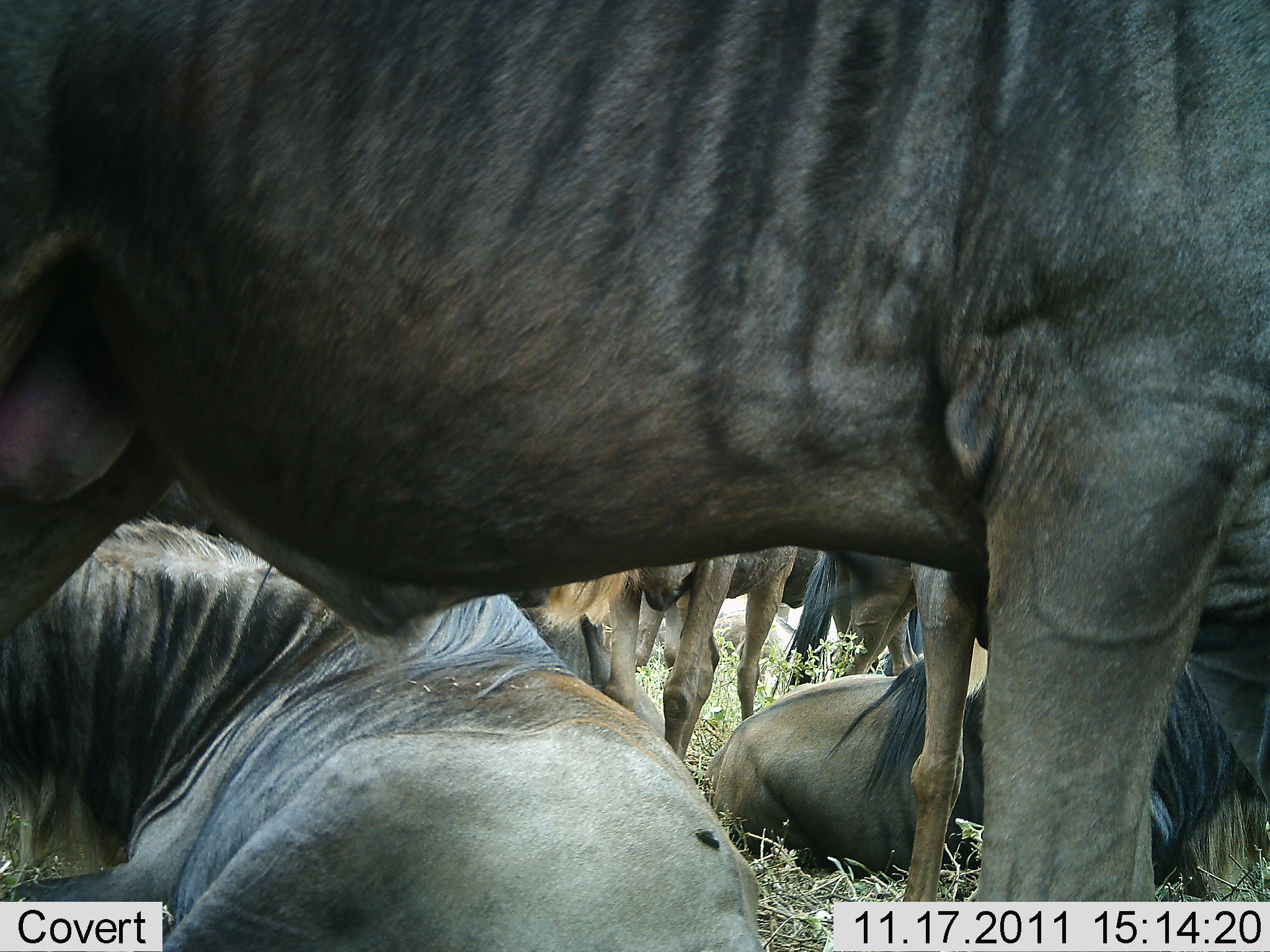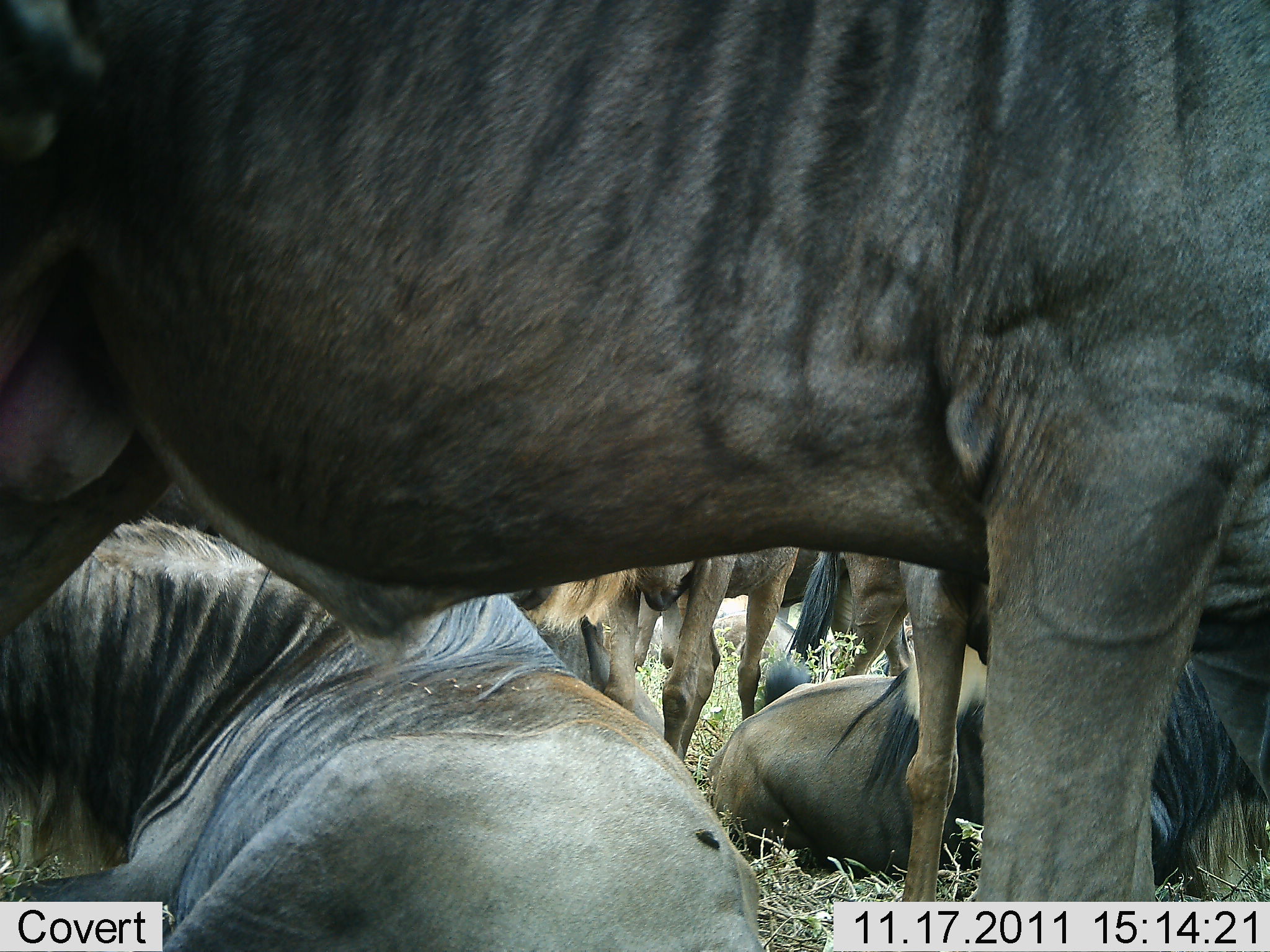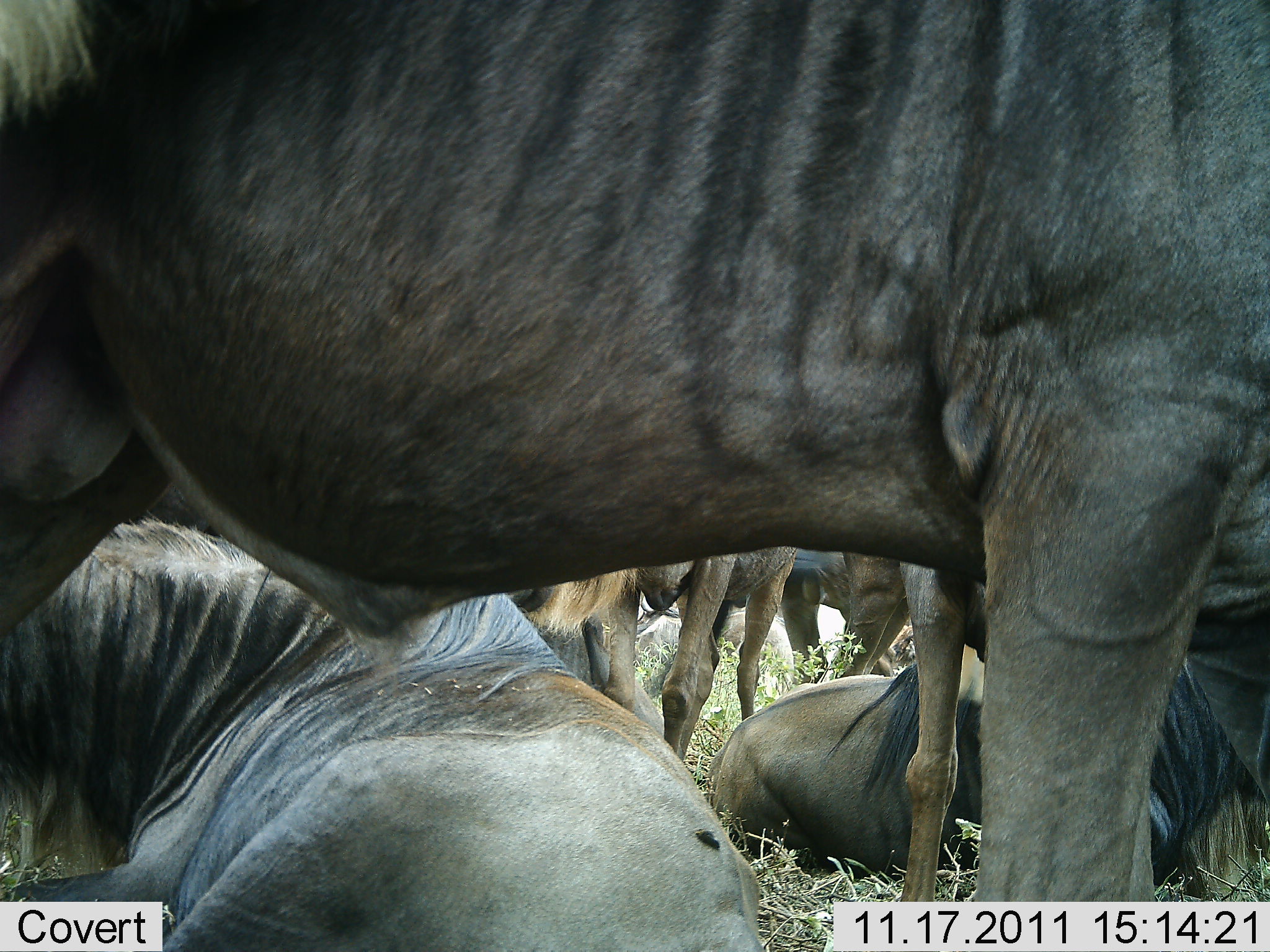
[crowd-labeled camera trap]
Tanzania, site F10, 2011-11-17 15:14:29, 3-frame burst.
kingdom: Animalia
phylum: Chordata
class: Mammalia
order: Artiodactyla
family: Bovidae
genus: Connochaetes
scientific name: Connochaetes taurinus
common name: blue wildebeest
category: wildebeest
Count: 6.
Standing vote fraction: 83%.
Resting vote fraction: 100%.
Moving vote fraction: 8%.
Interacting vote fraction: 8%.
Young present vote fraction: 0%.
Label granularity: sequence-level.